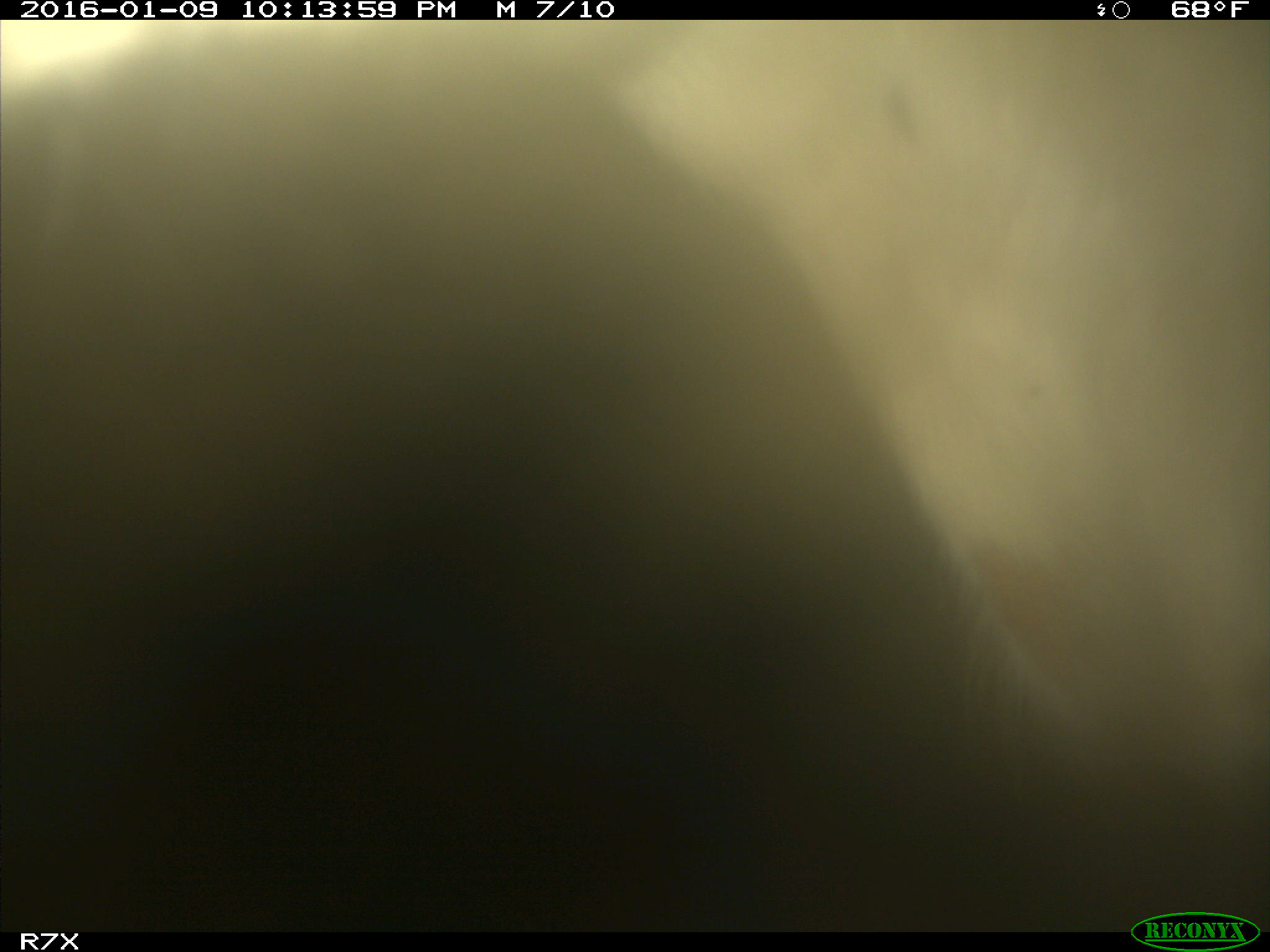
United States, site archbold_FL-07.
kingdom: Animalia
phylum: Chordata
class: Mammalia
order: Artiodactyla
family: Bovidae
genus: Bos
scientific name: Bos taurus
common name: domestic cow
Bos taurus (domestic cow).